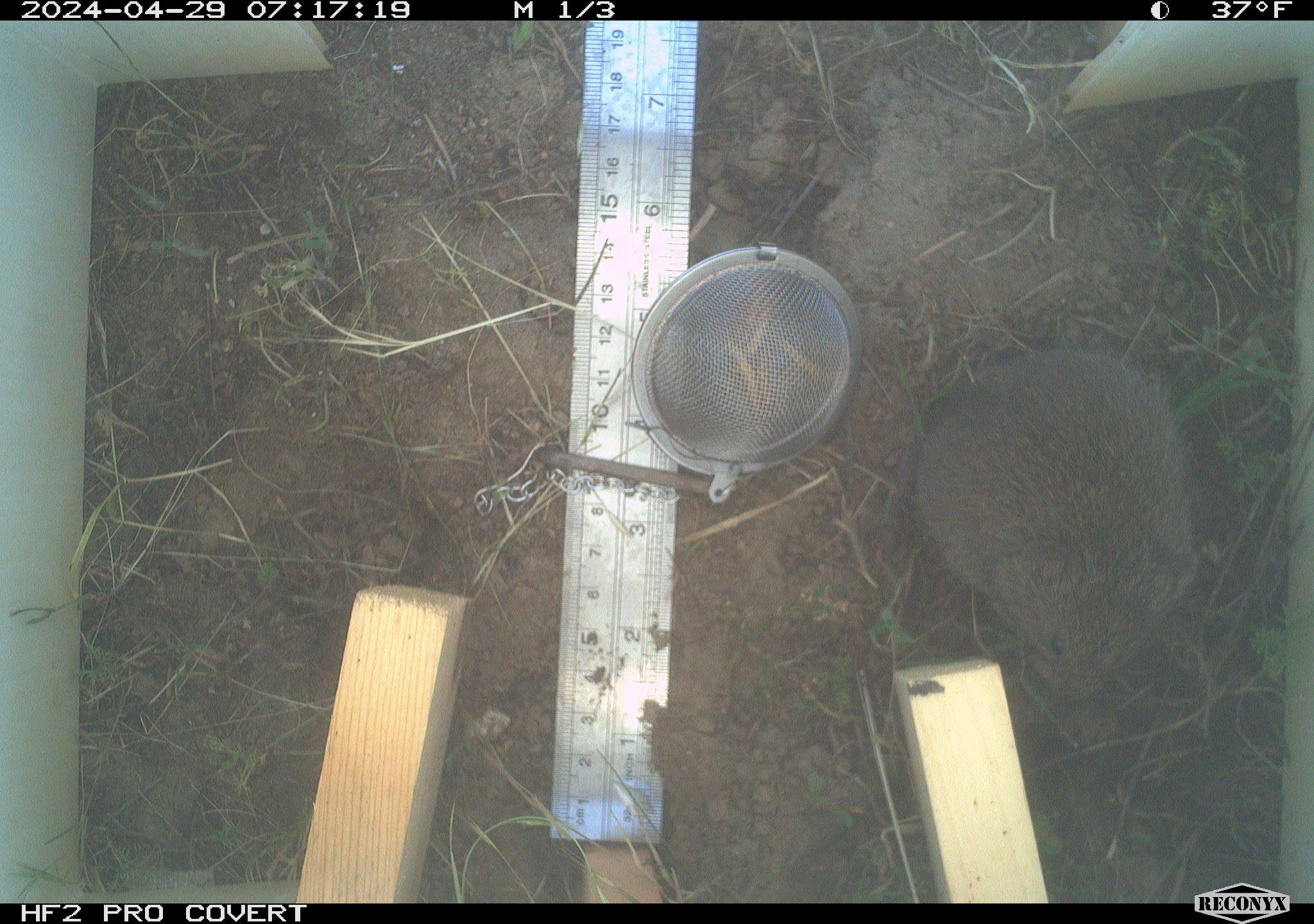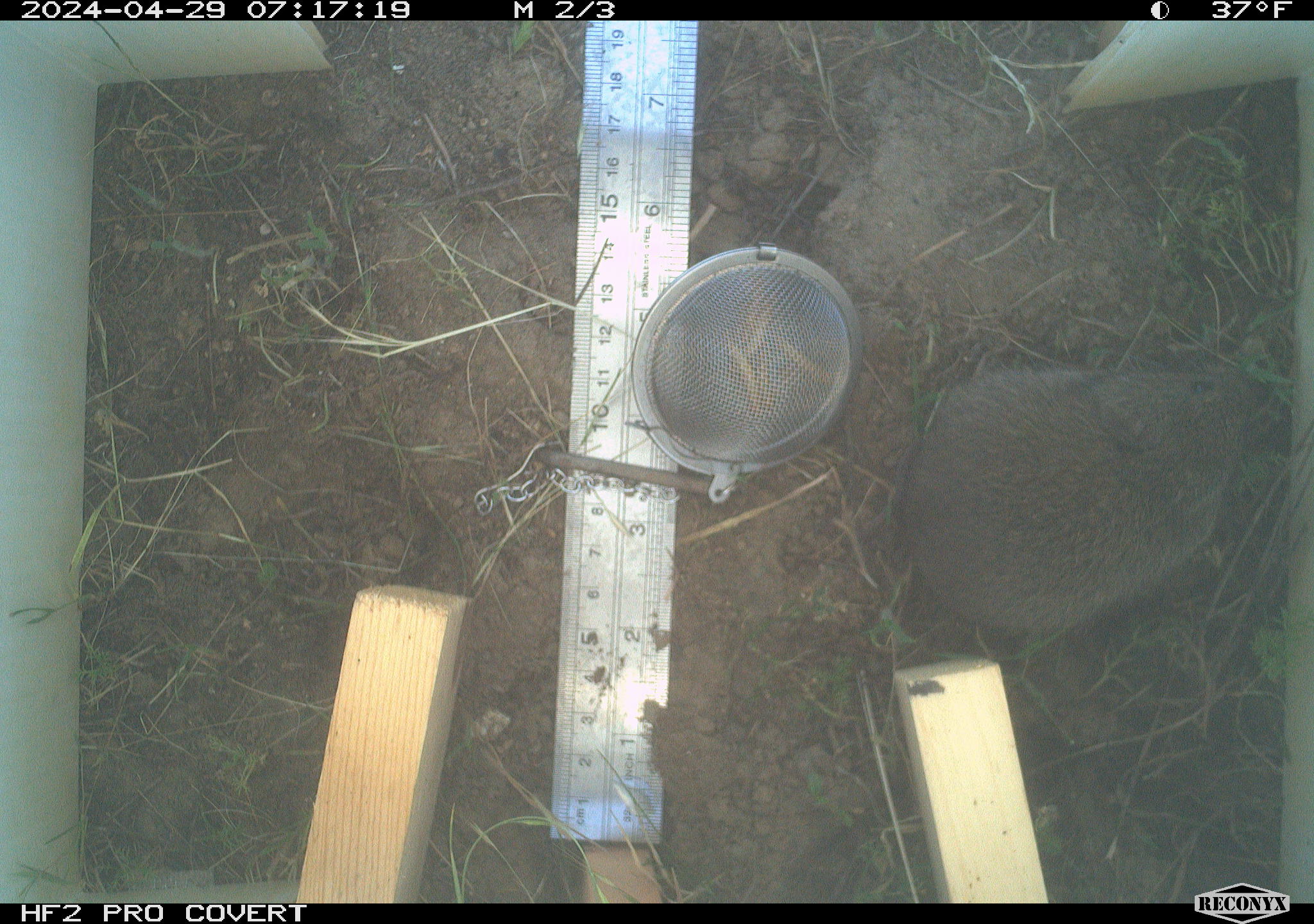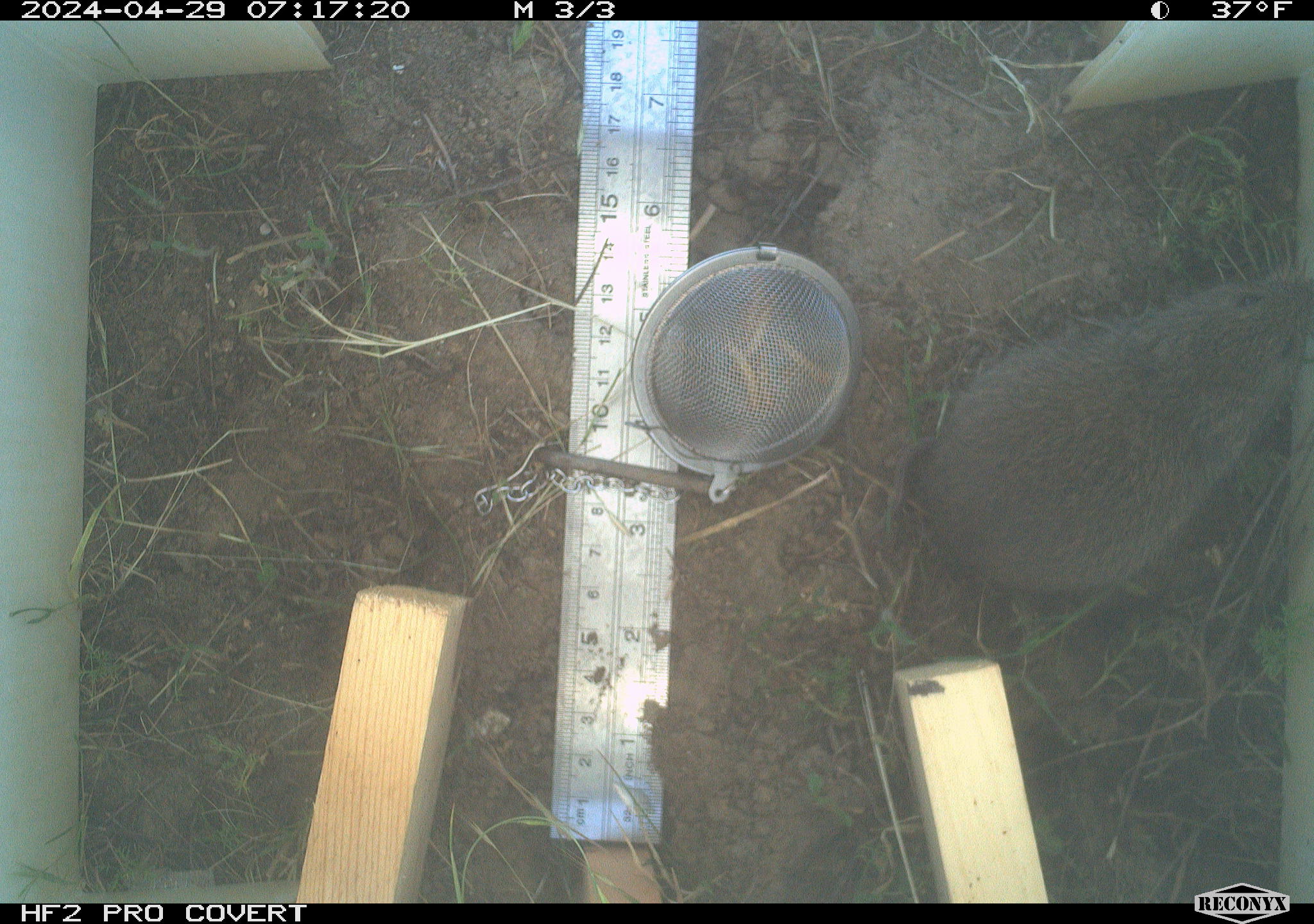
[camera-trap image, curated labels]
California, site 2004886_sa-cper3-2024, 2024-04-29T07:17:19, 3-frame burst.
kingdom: Animalia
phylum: Chordata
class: Mammalia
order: Rodentia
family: Cricetidae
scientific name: Arvicolinae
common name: voles, lemmings, and muskrats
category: arvicolinae subfamily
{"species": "arvicolinae subfamily (voles, lemmings, and muskrats) (Arvicolinae)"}